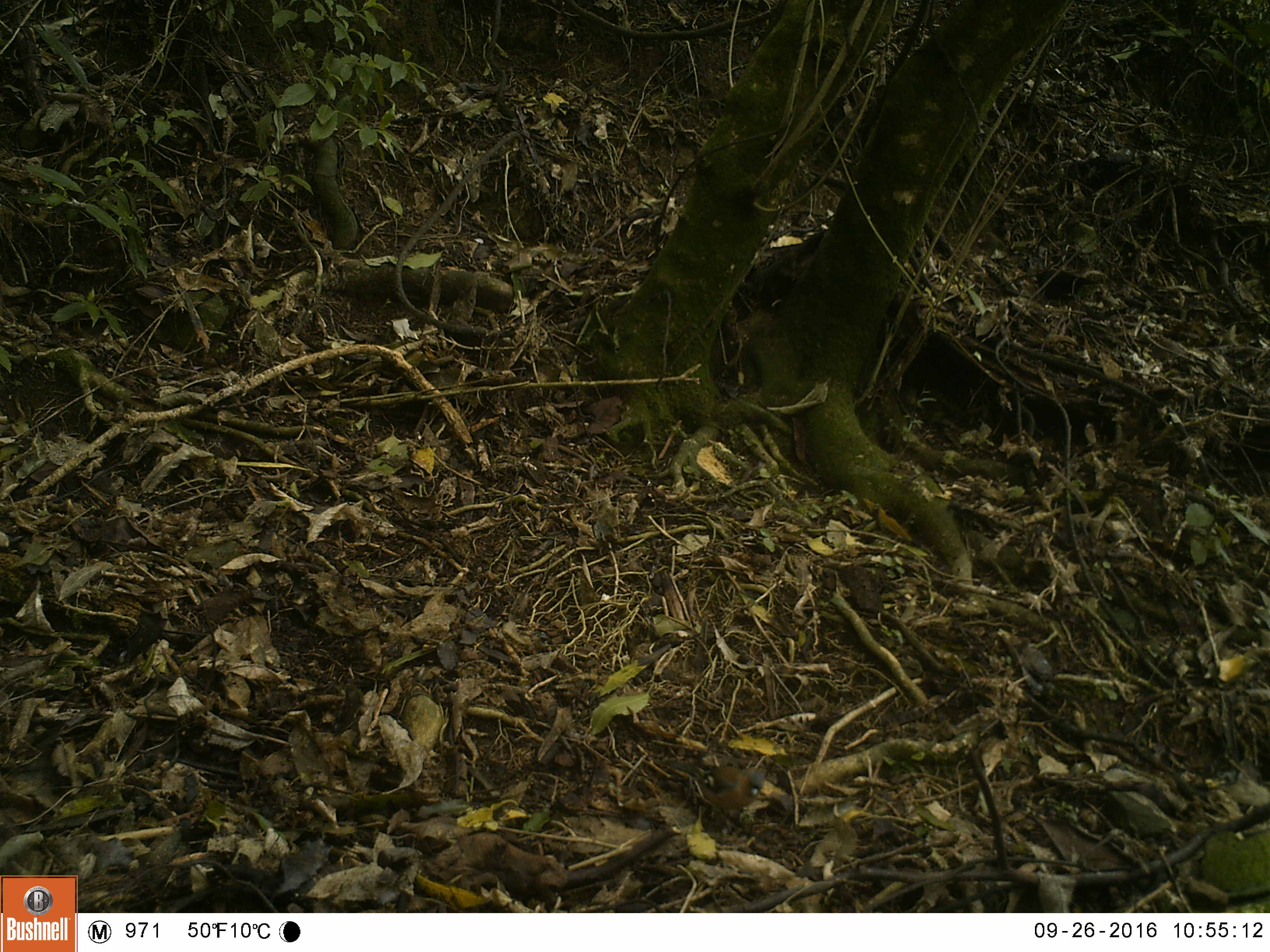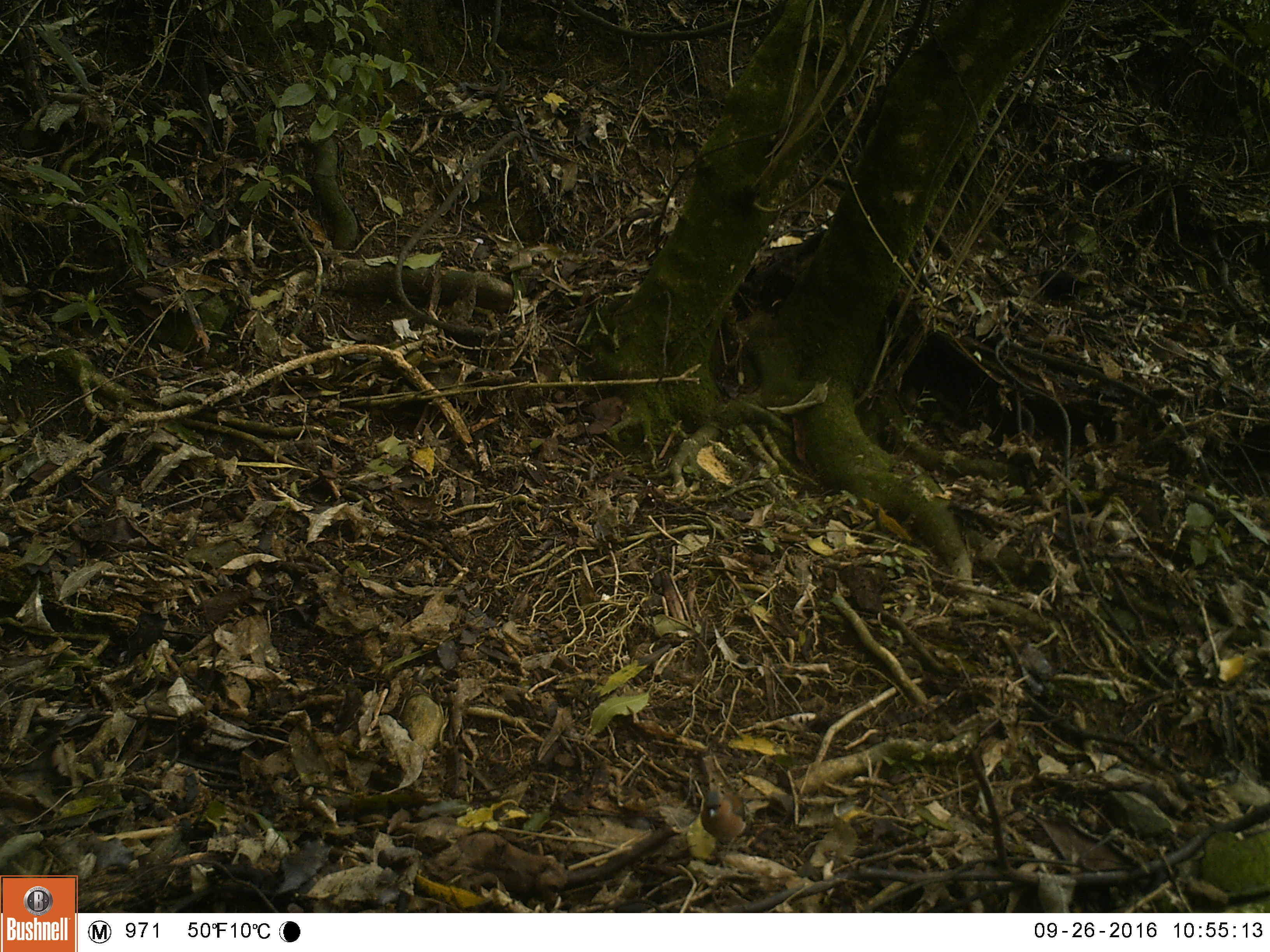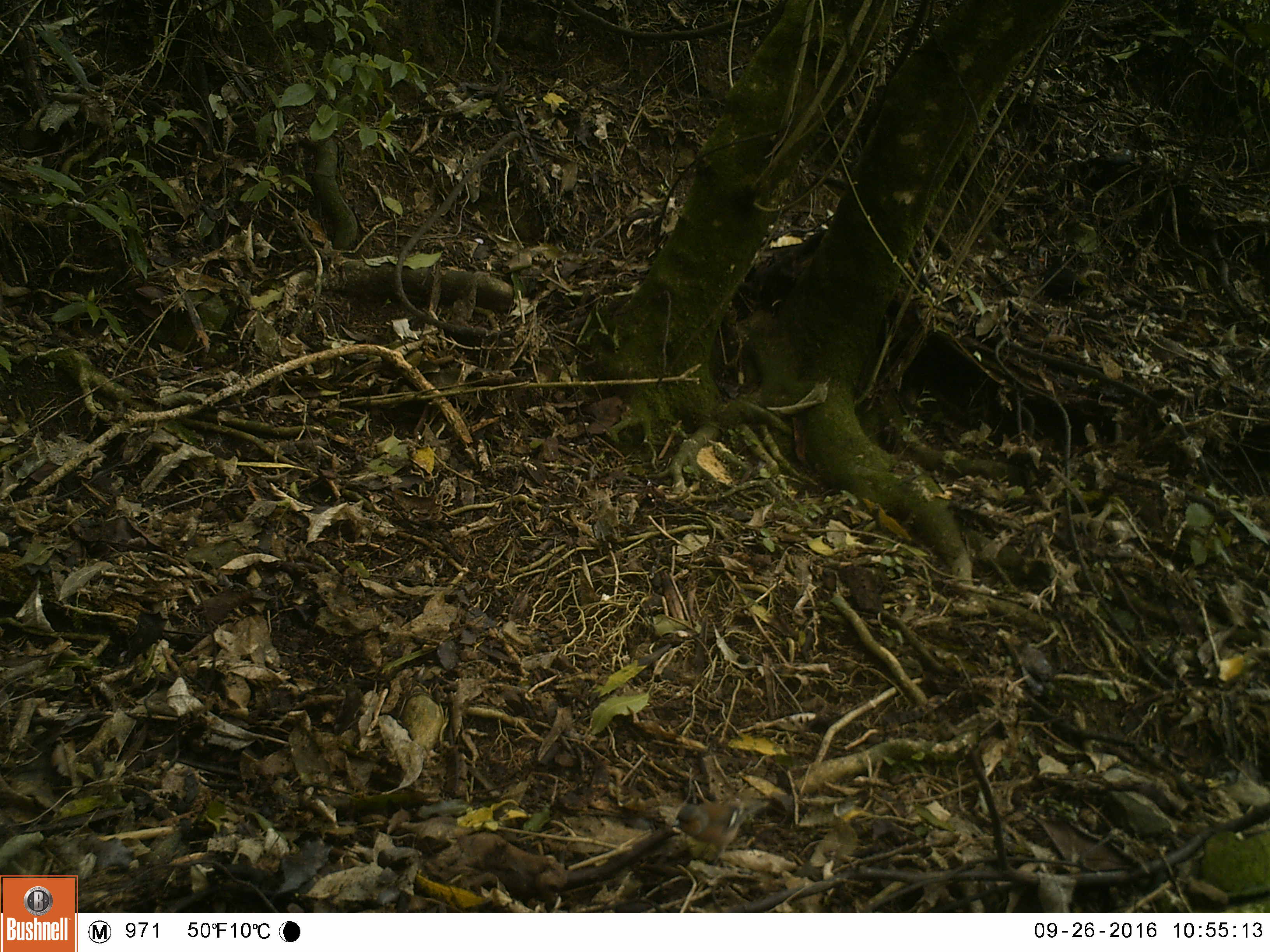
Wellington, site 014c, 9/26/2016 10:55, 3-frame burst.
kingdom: Animalia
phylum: Chordata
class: Aves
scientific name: Aves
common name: bird